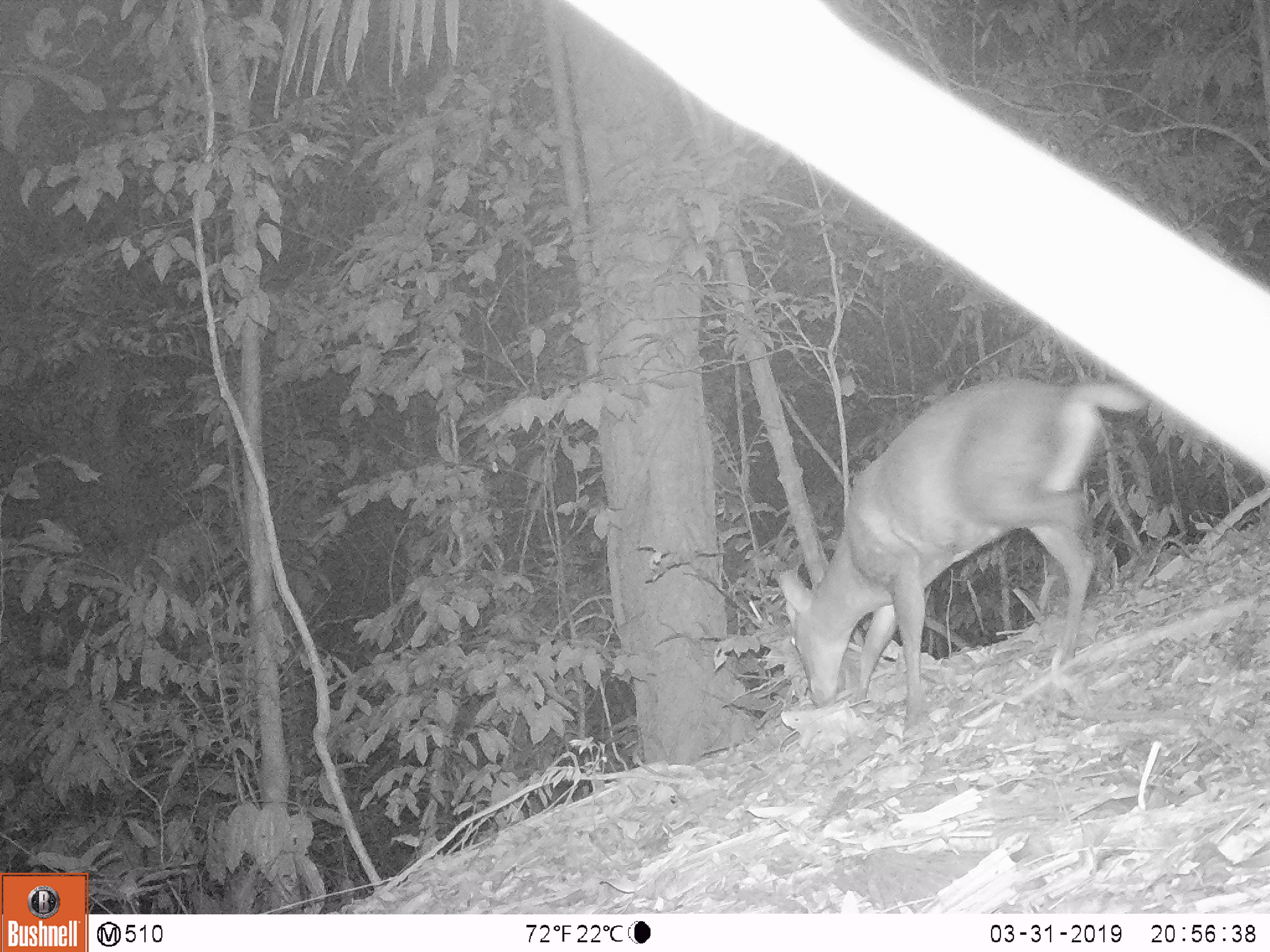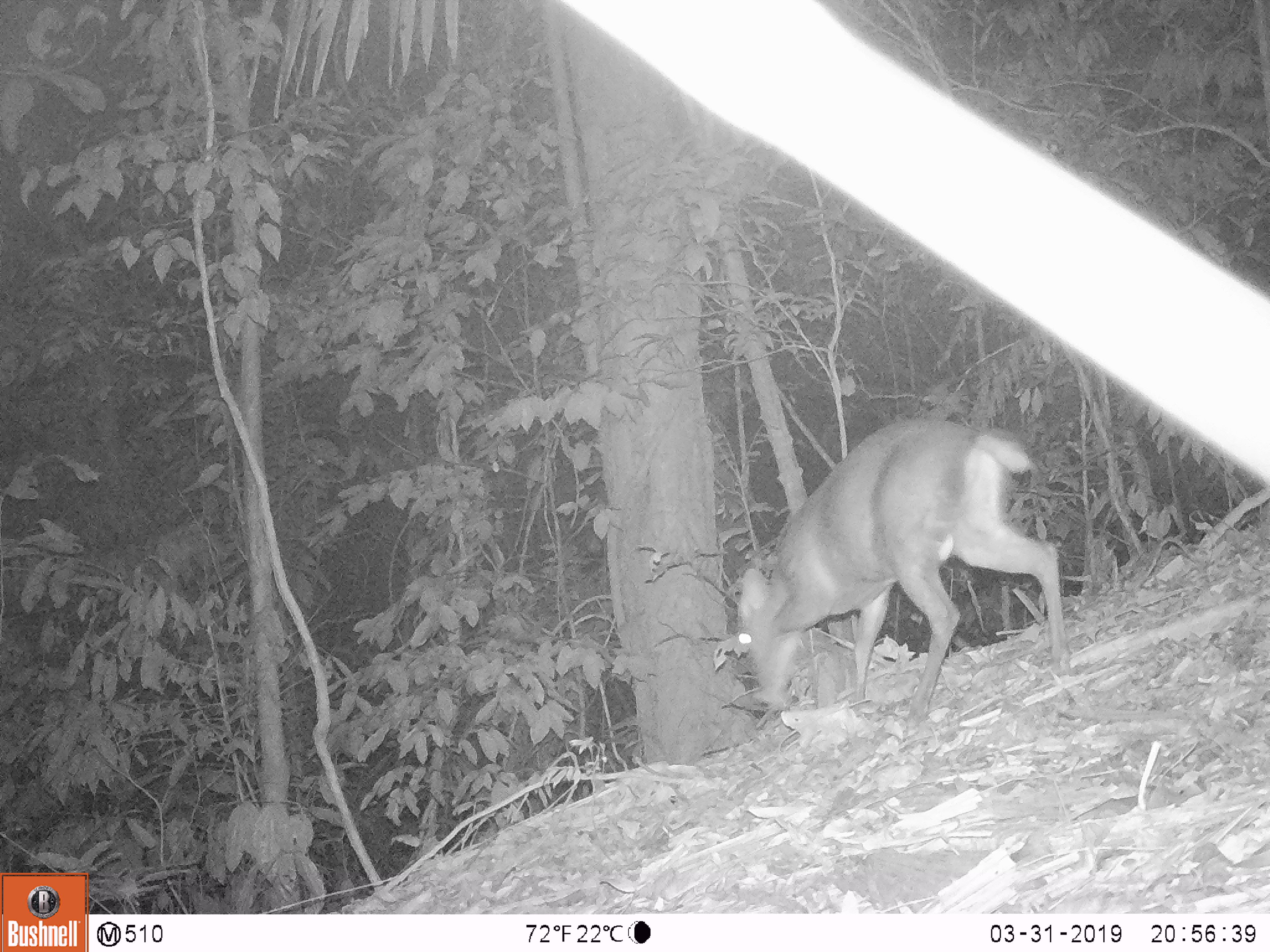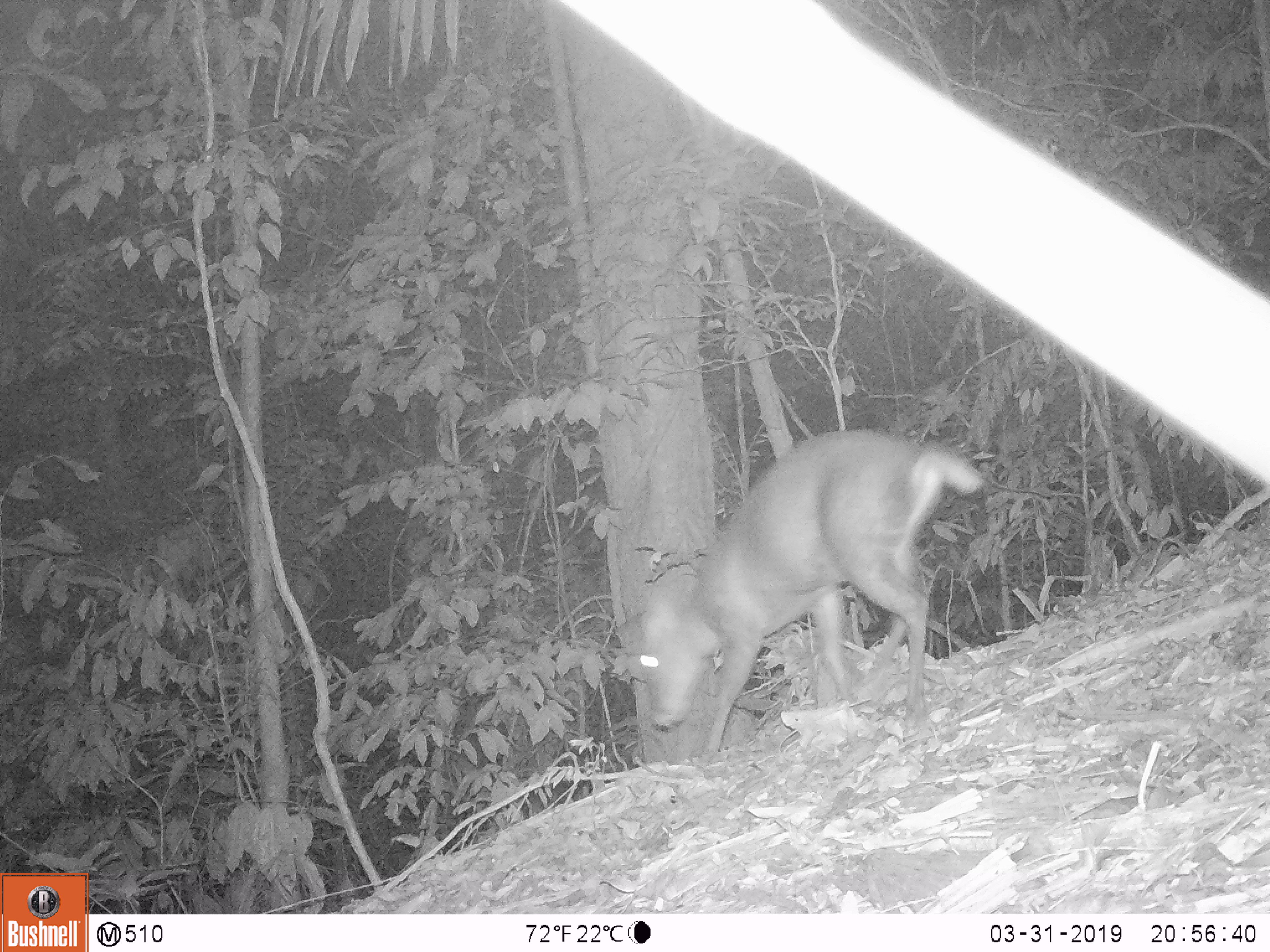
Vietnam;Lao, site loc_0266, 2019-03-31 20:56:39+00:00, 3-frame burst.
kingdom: Animalia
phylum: Chordata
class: Mammalia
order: Artiodactyla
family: Cervidae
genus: Muntiacus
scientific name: Muntiacus rooseveltorum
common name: roosevelt's muntjac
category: roosevelts muntjac group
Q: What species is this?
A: Roosevelts muntjac group (roosevelt's muntjac) (Muntiacus rooseveltorum).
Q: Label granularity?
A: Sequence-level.